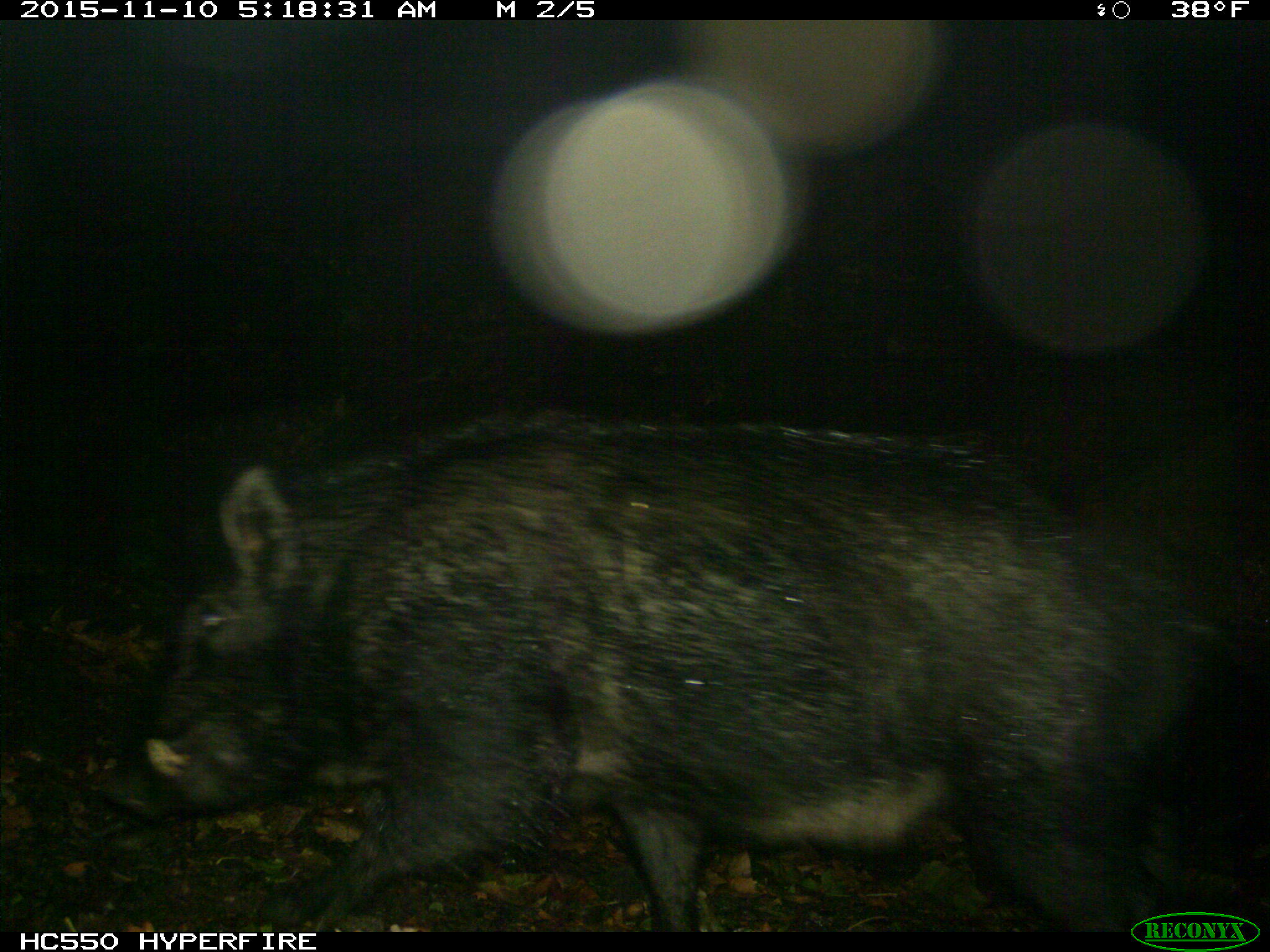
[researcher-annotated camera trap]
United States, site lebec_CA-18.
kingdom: Animalia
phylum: Chordata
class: Mammalia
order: Artiodactyla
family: Suidae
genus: Sus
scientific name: Sus scrofa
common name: wild boar